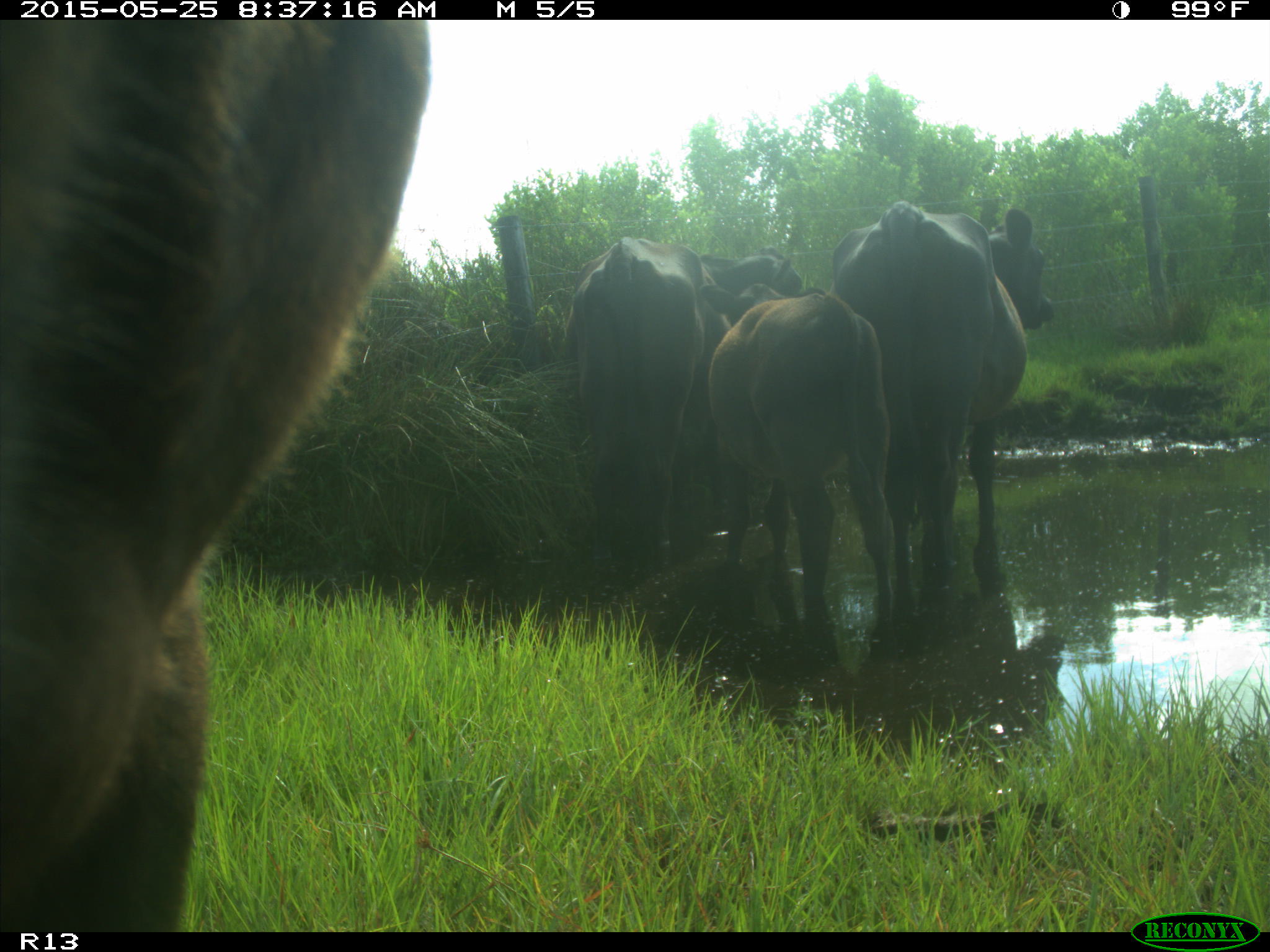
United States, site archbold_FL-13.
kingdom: Animalia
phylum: Chordata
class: Mammalia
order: Artiodactyla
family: Bovidae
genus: Bos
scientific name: Bos taurus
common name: domestic cow